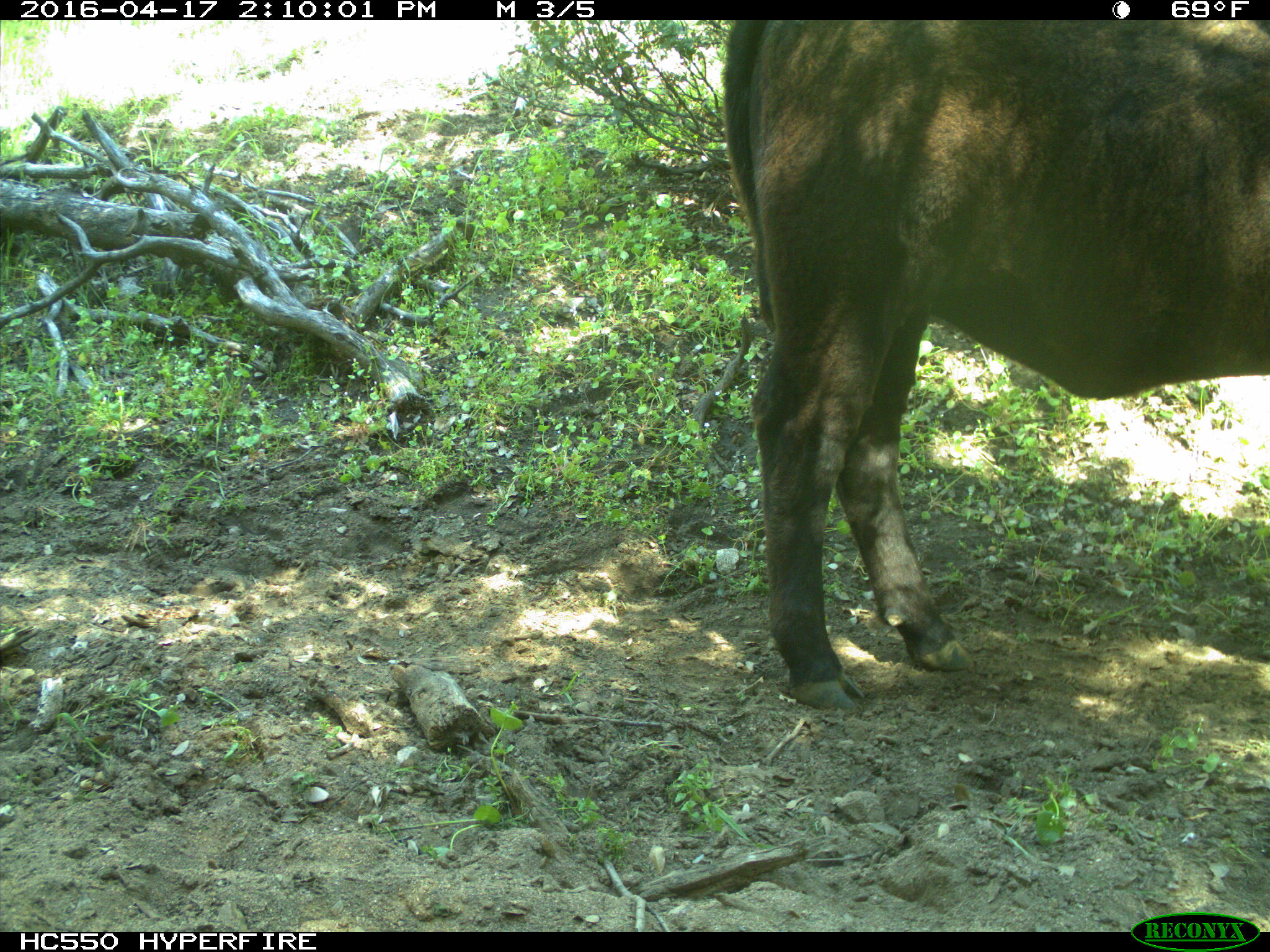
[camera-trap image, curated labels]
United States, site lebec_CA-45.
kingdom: Animalia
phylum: Chordata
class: Mammalia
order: Artiodactyla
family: Bovidae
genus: Bos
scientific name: Bos taurus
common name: domestic cow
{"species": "Bos taurus (domestic cow)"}